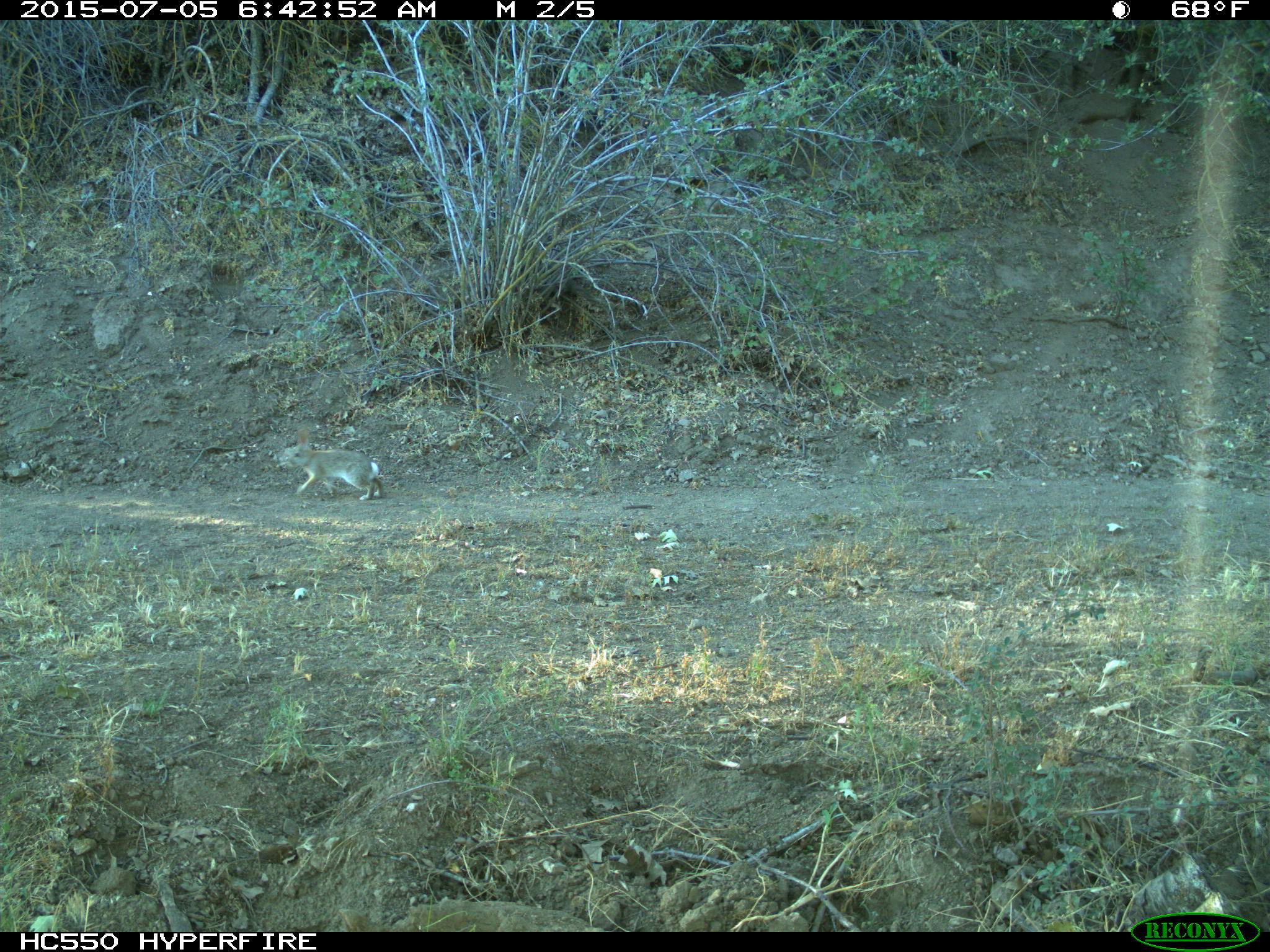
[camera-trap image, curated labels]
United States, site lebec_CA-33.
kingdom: Animalia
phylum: Chordata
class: Mammalia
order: Lagomorpha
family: Leporidae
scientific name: Leporidae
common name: rabbits and hares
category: unidentified rabbit